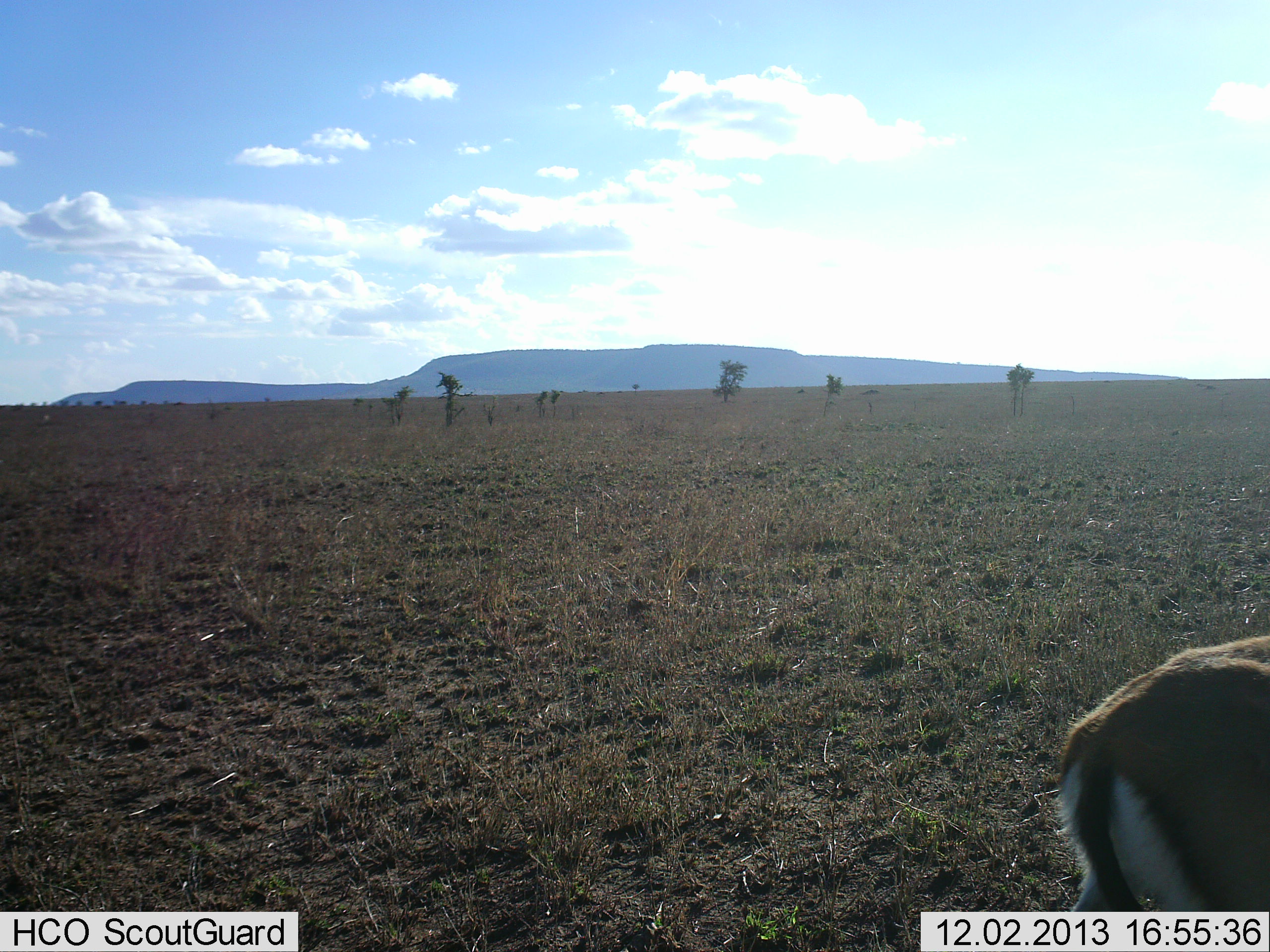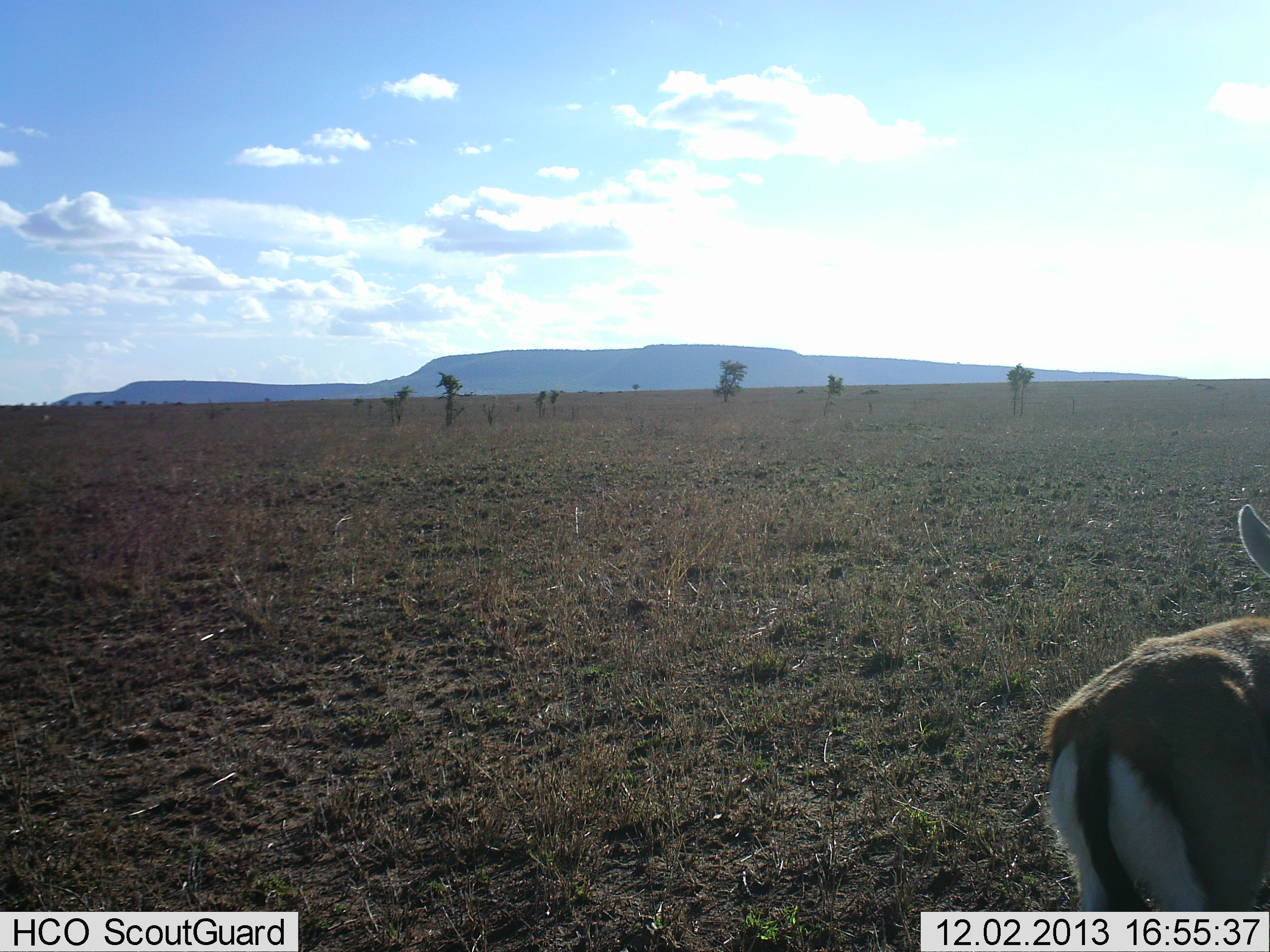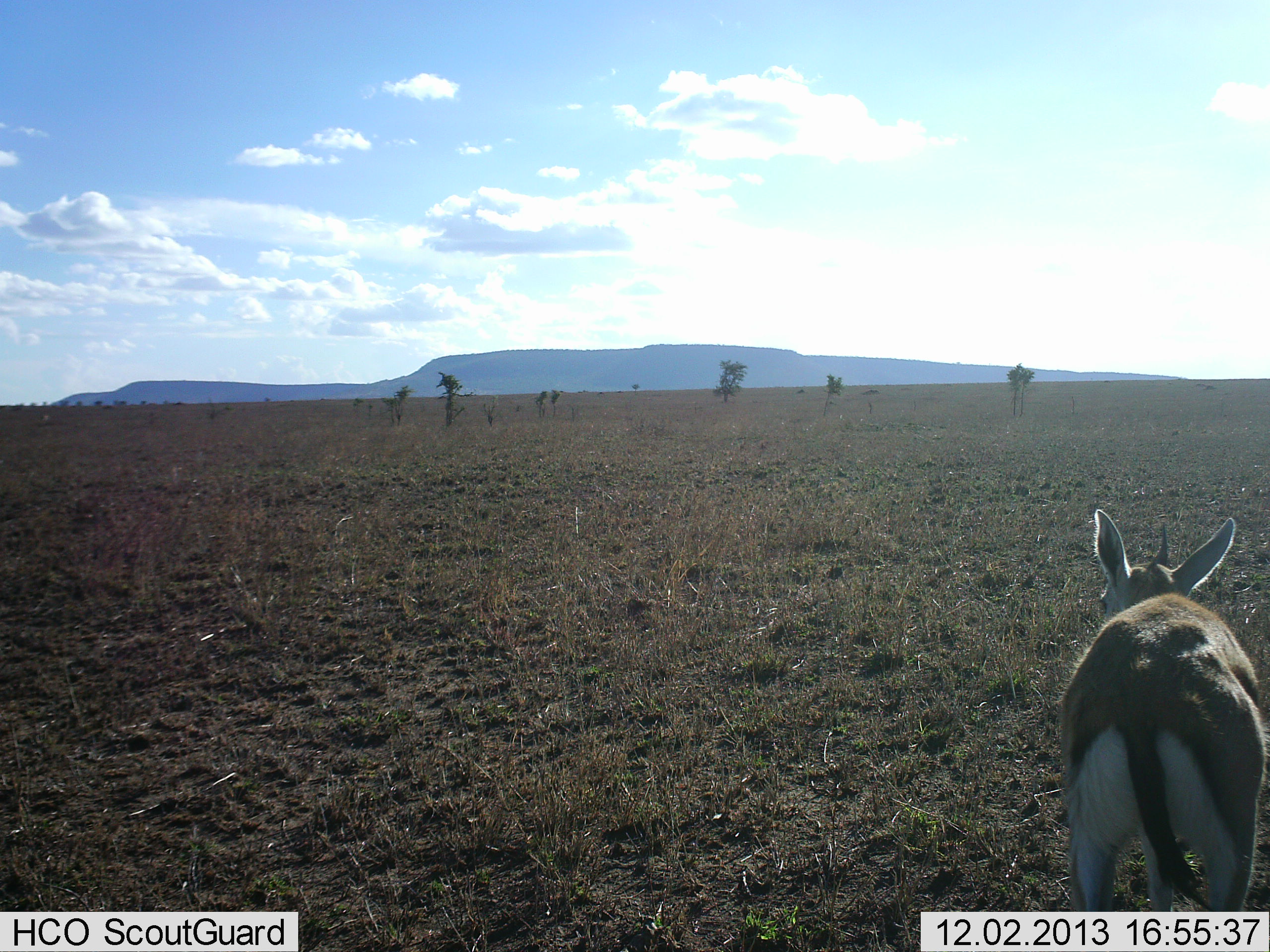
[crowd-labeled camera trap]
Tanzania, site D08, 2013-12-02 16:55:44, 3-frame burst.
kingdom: Animalia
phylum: Chordata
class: Mammalia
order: Artiodactyla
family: Bovidae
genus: Eudorcas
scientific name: Eudorcas thomsonii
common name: thomson's gazelle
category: gazellethomsons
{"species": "gazellethomsons (thomson's gazelle) (Eudorcas thomsonii)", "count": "1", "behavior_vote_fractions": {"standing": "40%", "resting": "0%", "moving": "60%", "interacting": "0%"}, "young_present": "10%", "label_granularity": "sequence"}